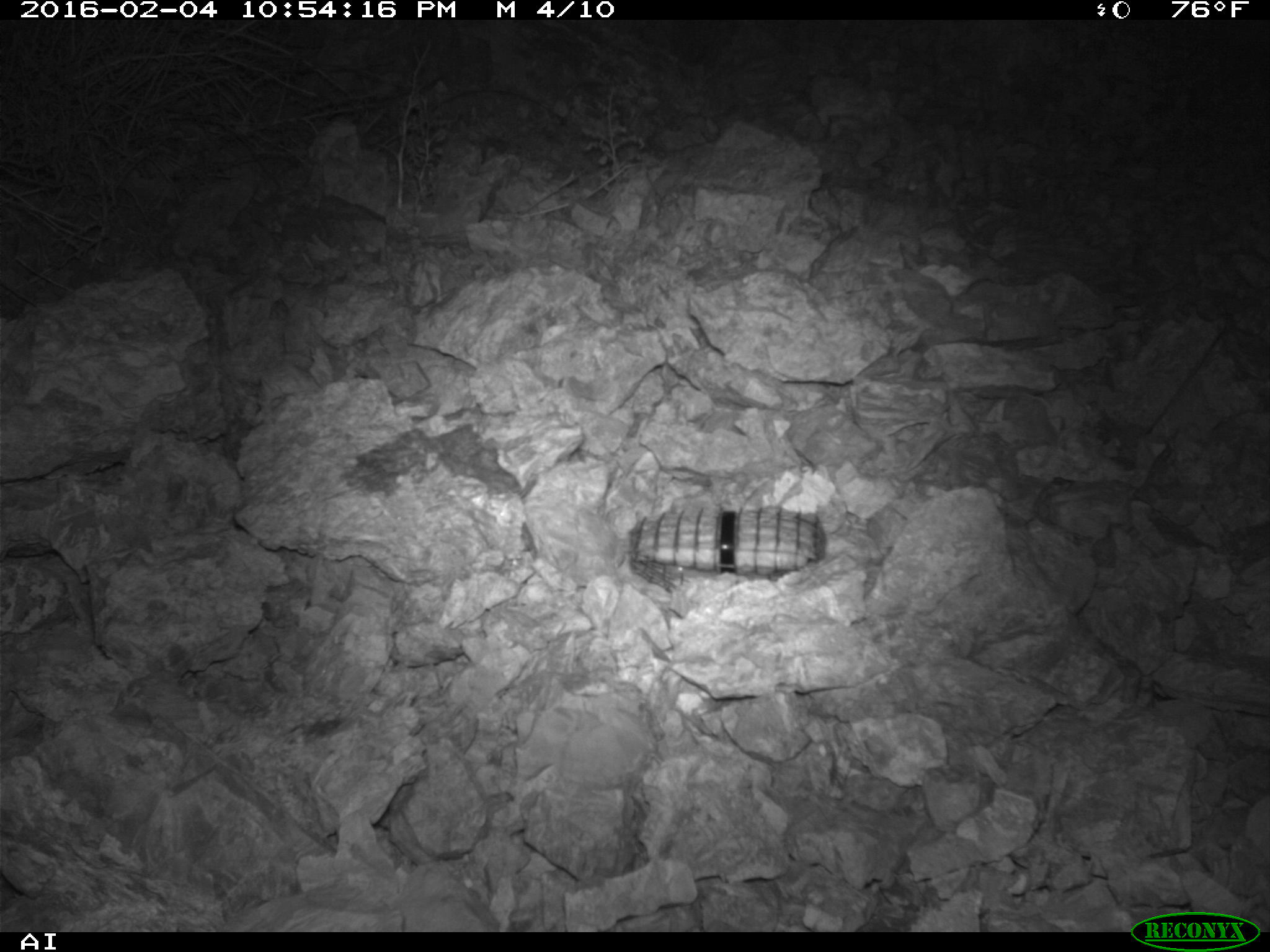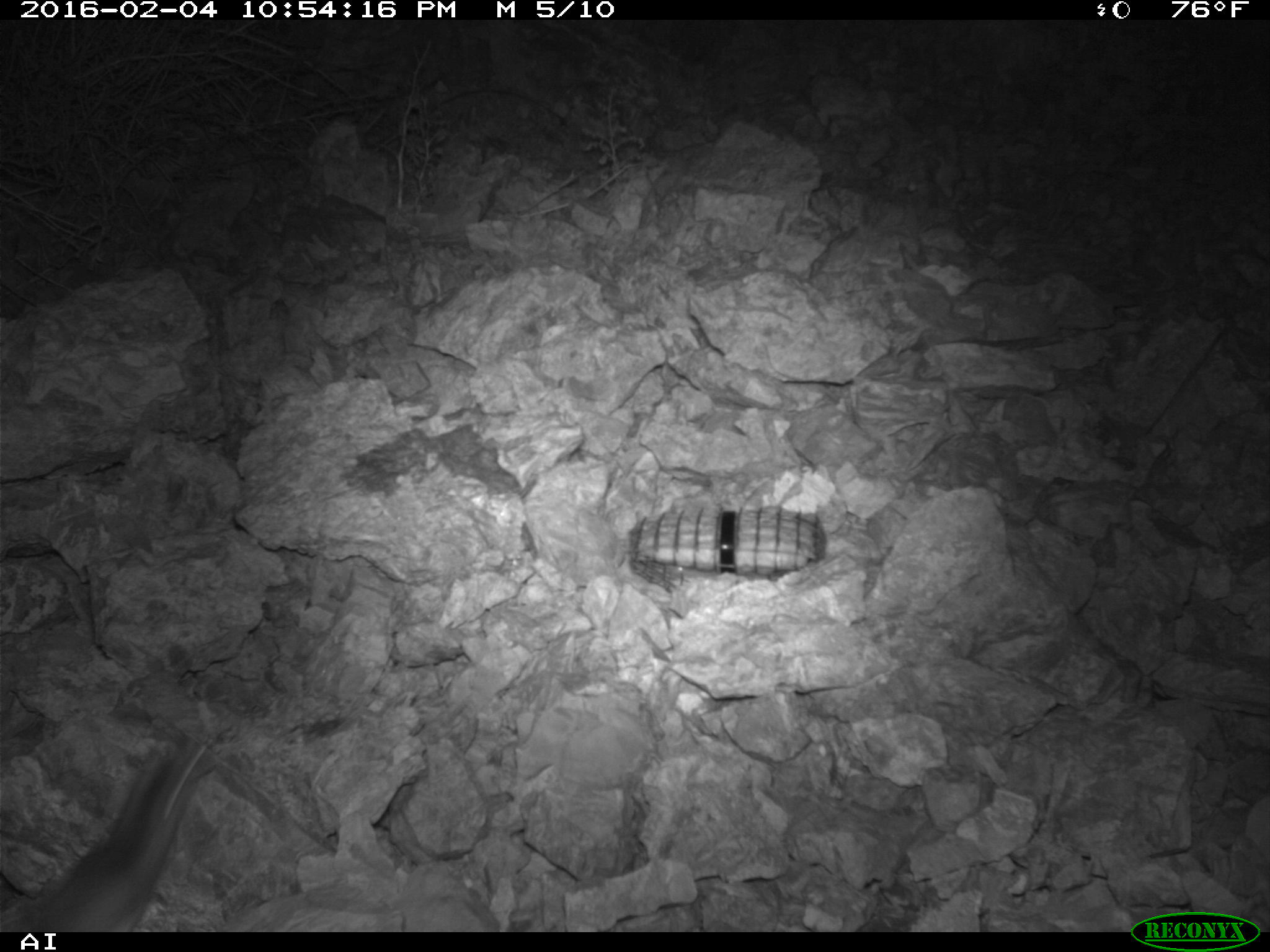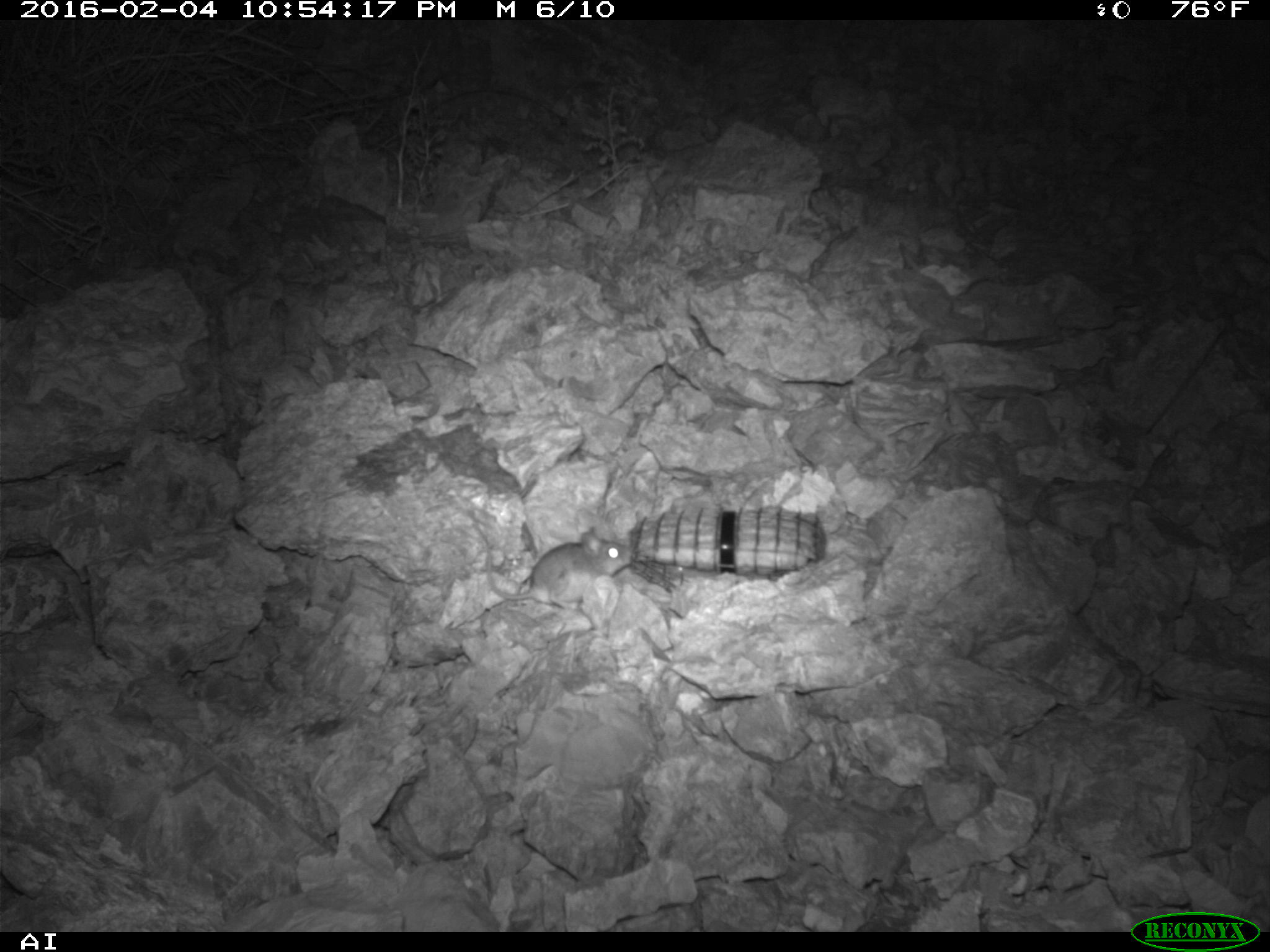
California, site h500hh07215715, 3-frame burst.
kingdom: Animalia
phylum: Chordata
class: Mammalia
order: Rodentia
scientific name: Rodentia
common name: rodent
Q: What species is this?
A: Rodent (Rodentia).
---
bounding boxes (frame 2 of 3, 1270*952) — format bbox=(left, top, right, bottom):
rodent: bbox=(18, 741, 210, 932)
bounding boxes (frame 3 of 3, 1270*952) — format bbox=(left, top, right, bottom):
rodent: bbox=(485, 526, 637, 615)